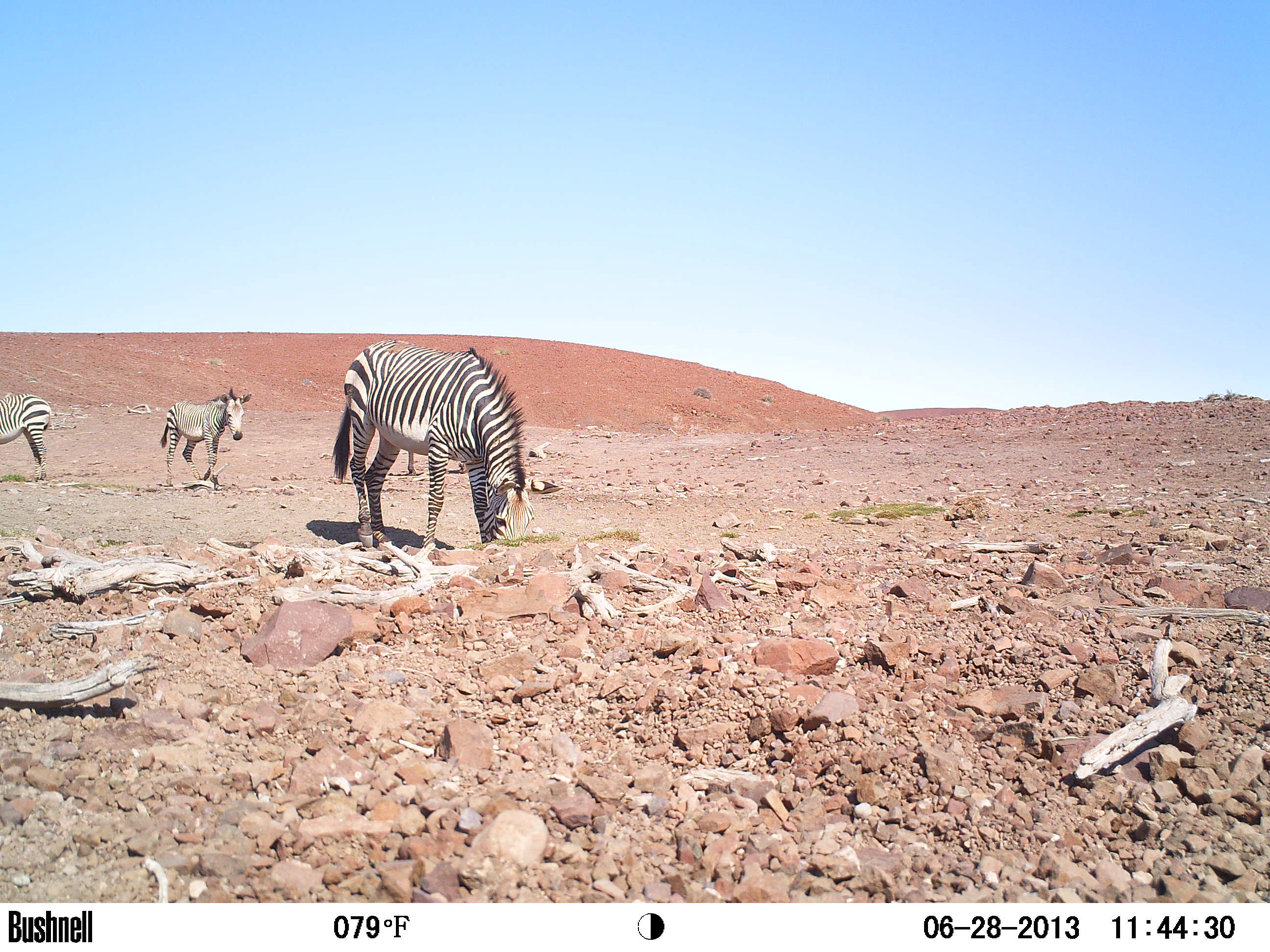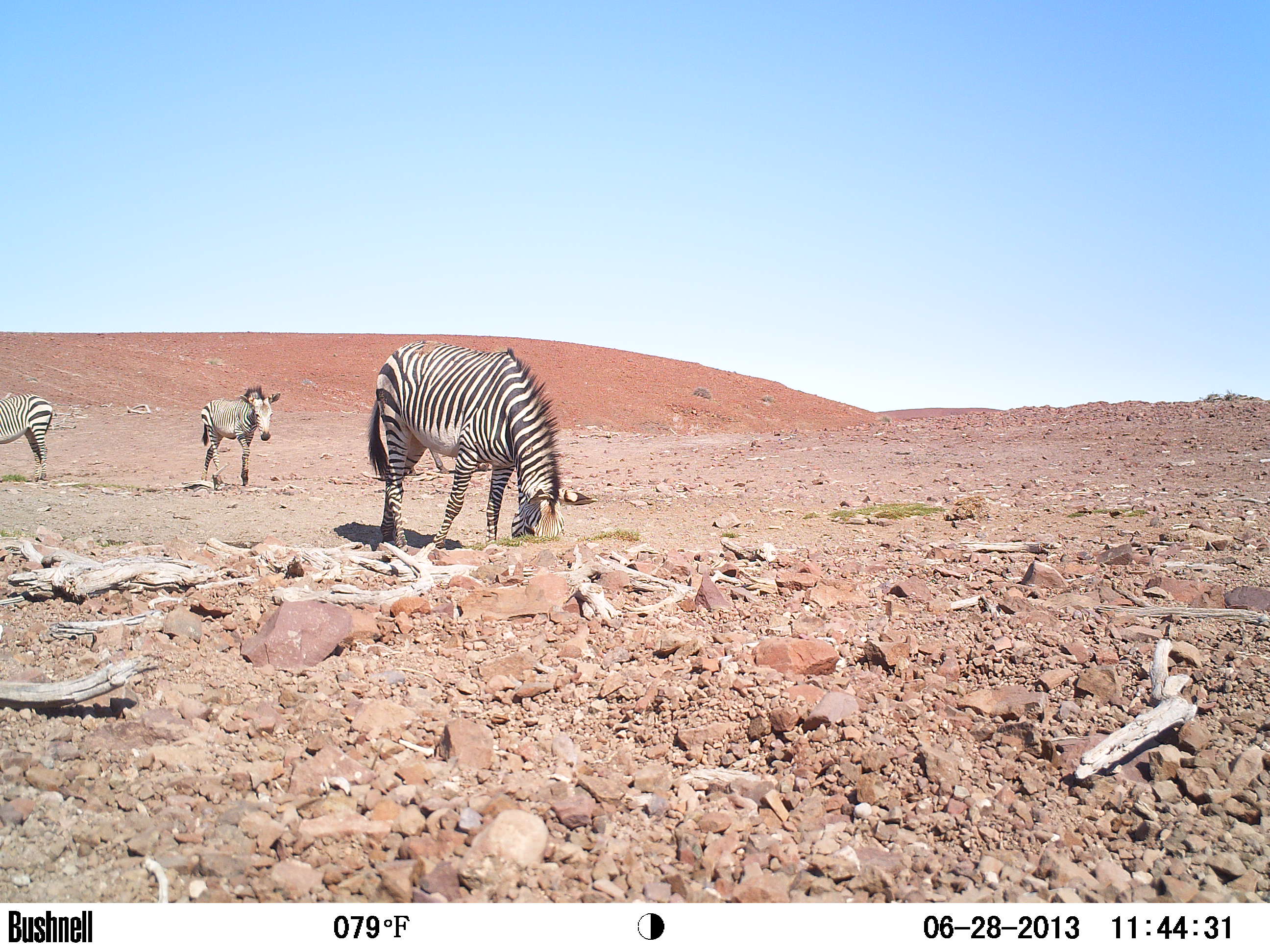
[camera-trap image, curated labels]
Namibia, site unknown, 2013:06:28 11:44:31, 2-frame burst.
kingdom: Animalia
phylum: Chordata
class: Mammalia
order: Perissodactyla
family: Equidae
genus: Equus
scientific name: Equus zebra hartmannae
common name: hartmann's mountain zebra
Equus zebra hartmannae (hartmann's mountain zebra).